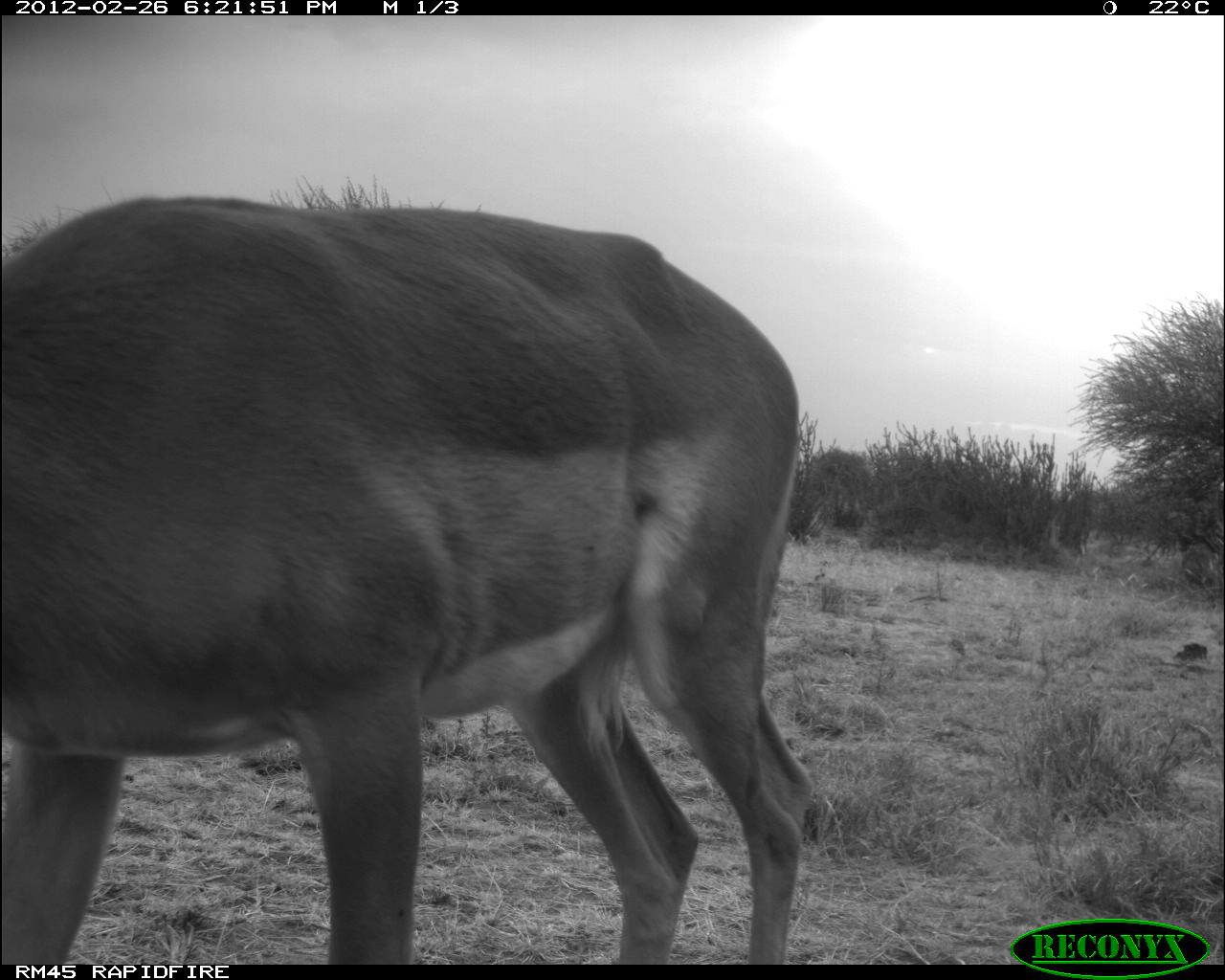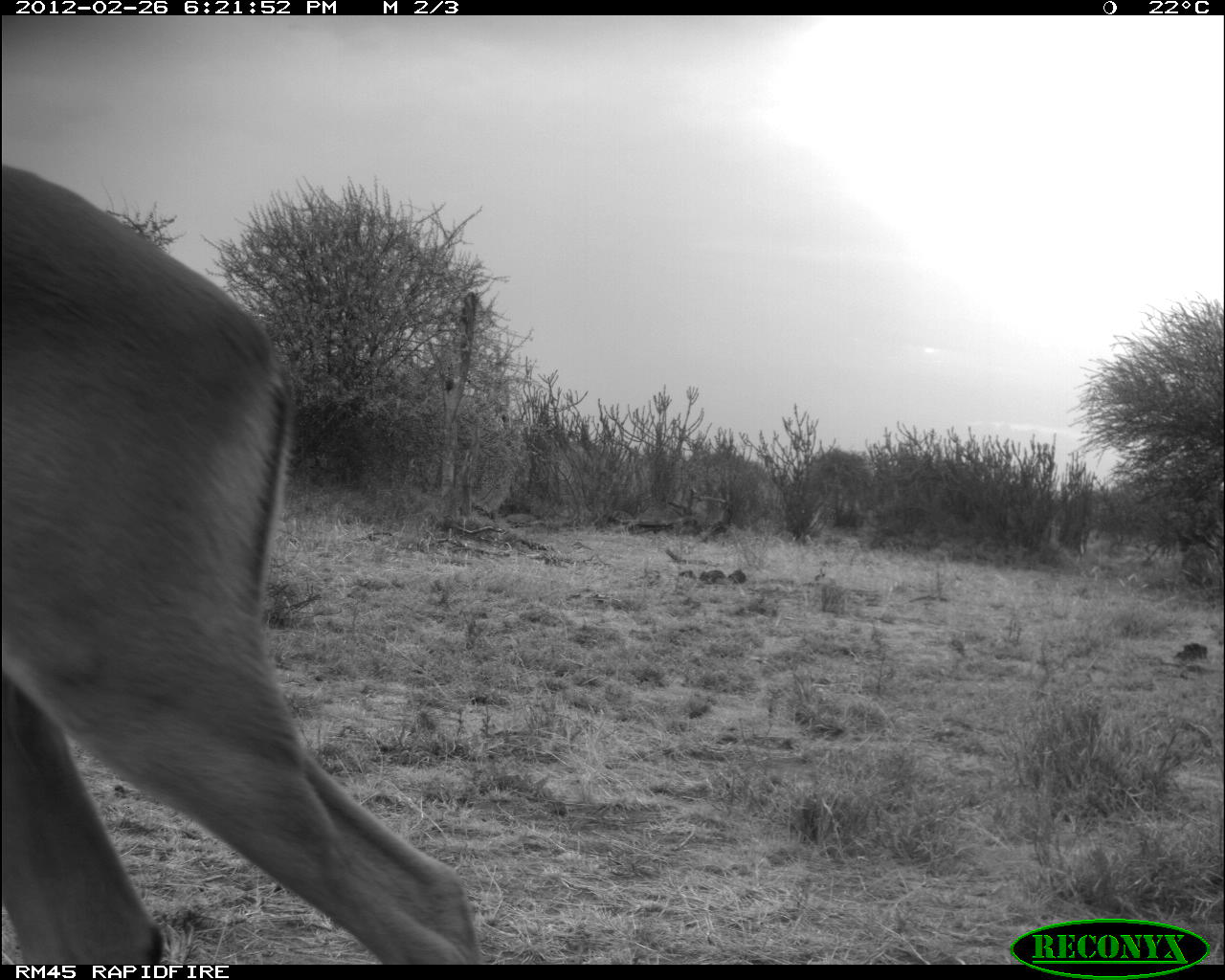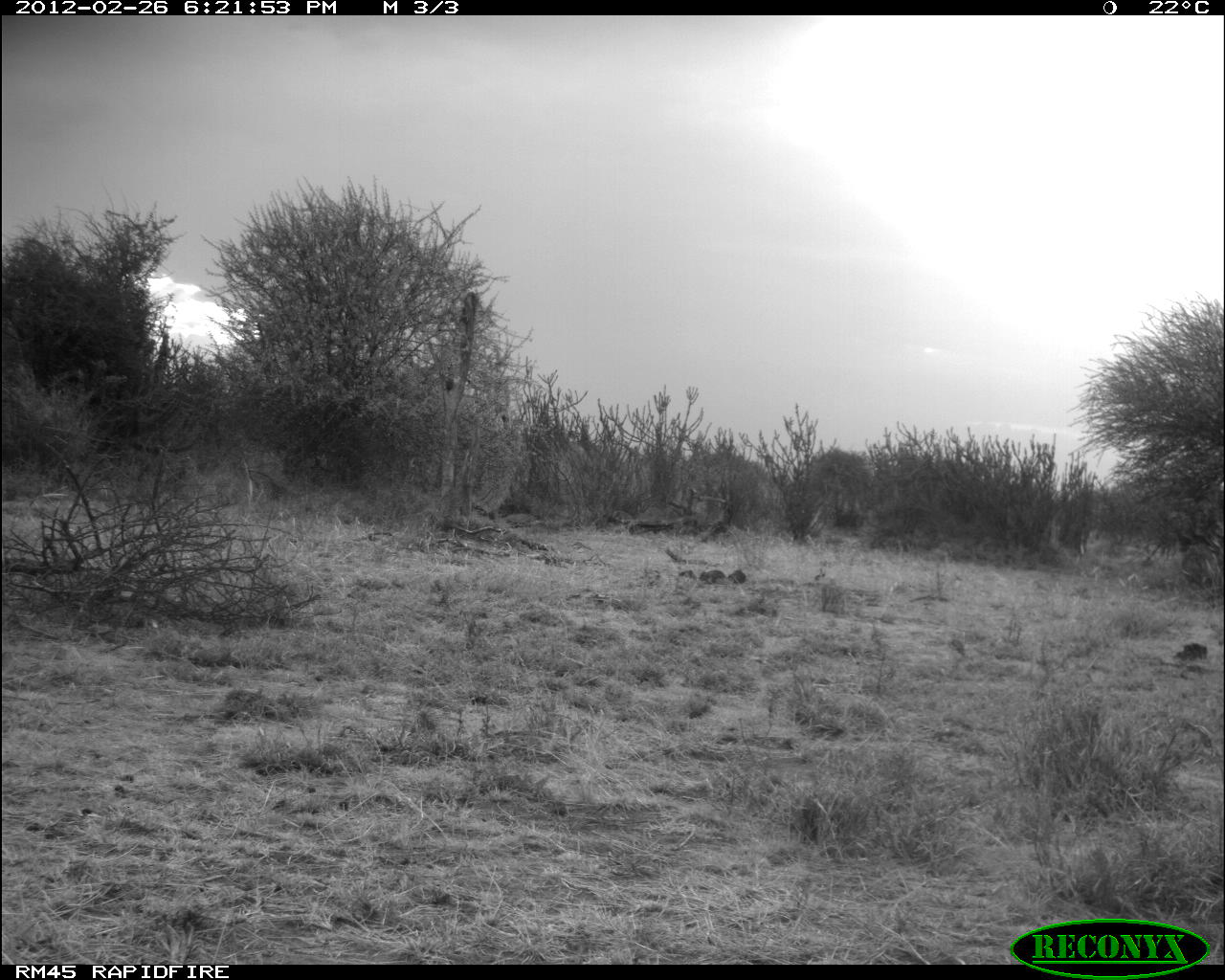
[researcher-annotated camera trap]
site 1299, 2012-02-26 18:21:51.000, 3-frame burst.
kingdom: Animalia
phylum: Chordata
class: Mammalia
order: Artiodactyla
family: Bovidae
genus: Aepyceros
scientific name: Aepyceros melampus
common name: impala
Aepyceros melampus (impala), count 1.